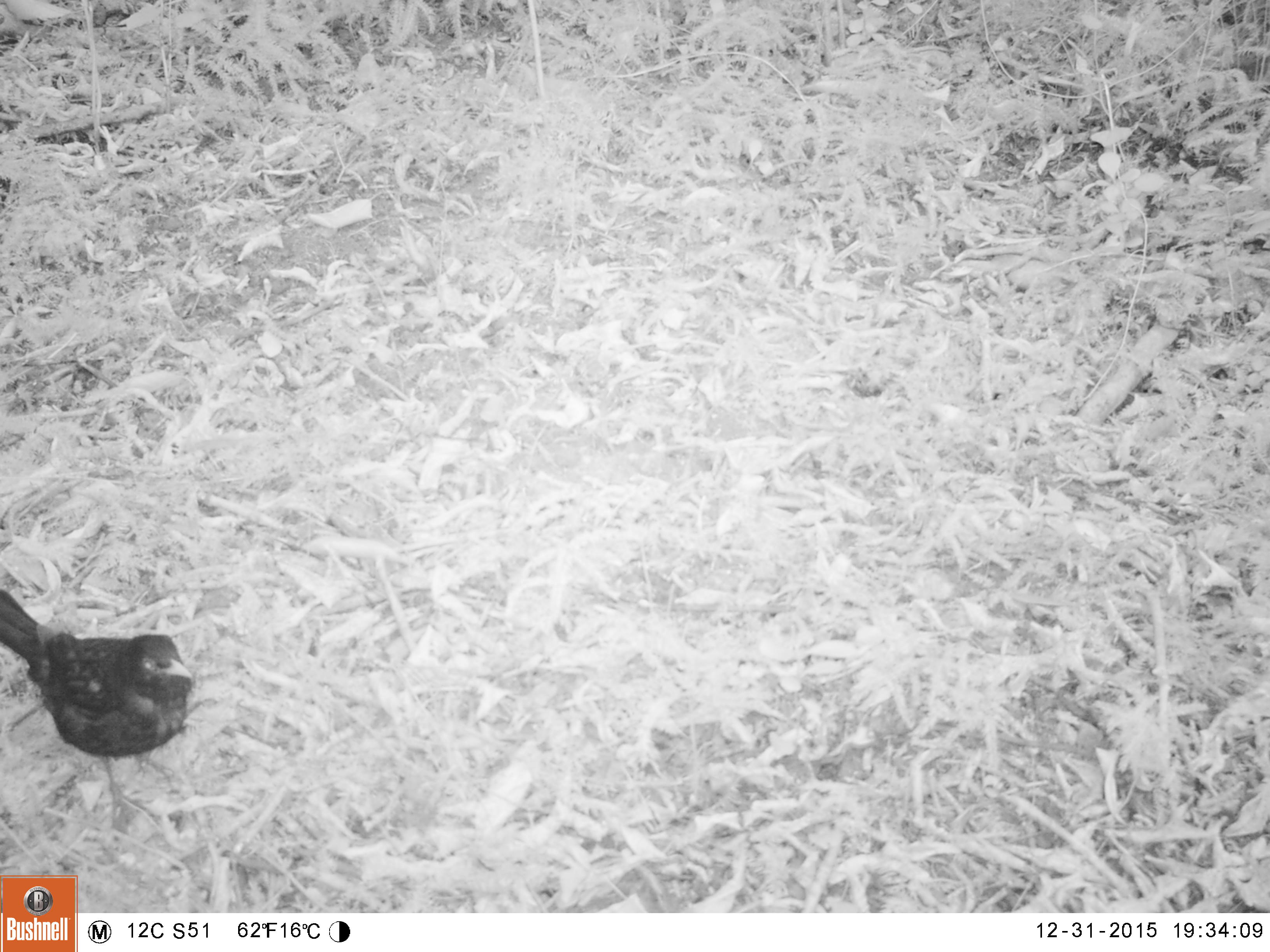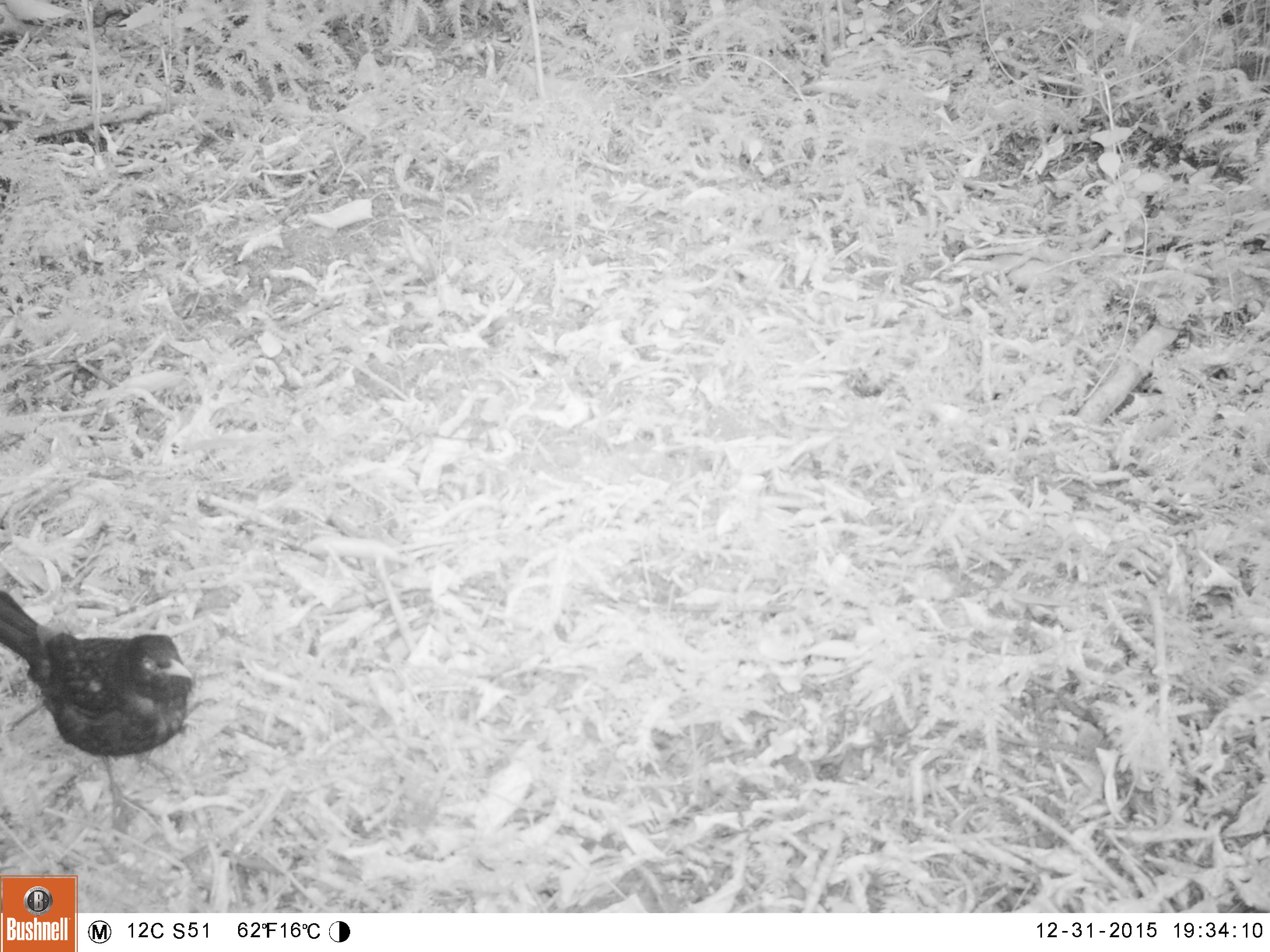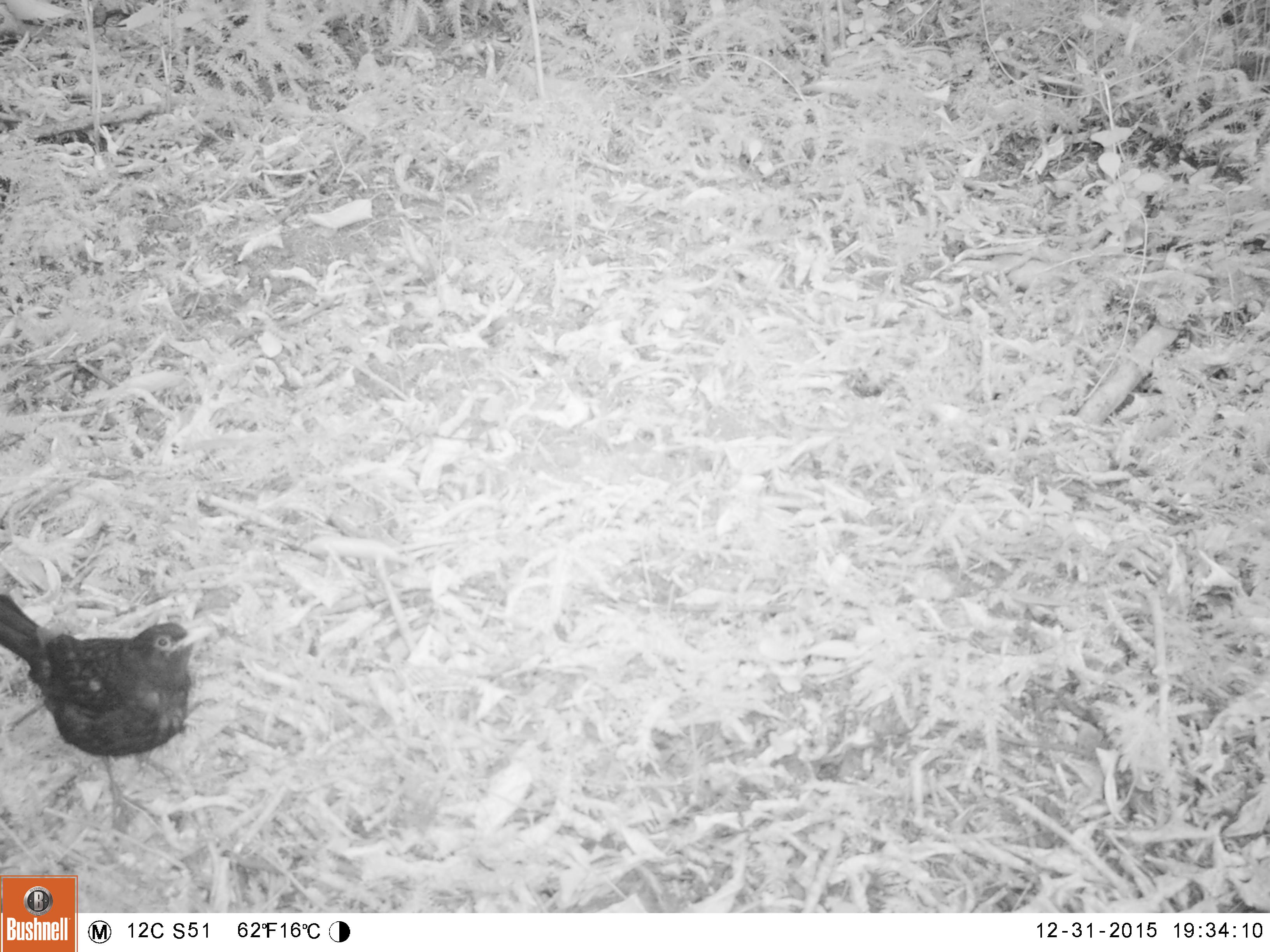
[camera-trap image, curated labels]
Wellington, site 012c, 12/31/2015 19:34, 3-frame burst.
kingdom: Animalia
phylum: Chordata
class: Aves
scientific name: Aves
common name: bird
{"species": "bird (Aves)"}